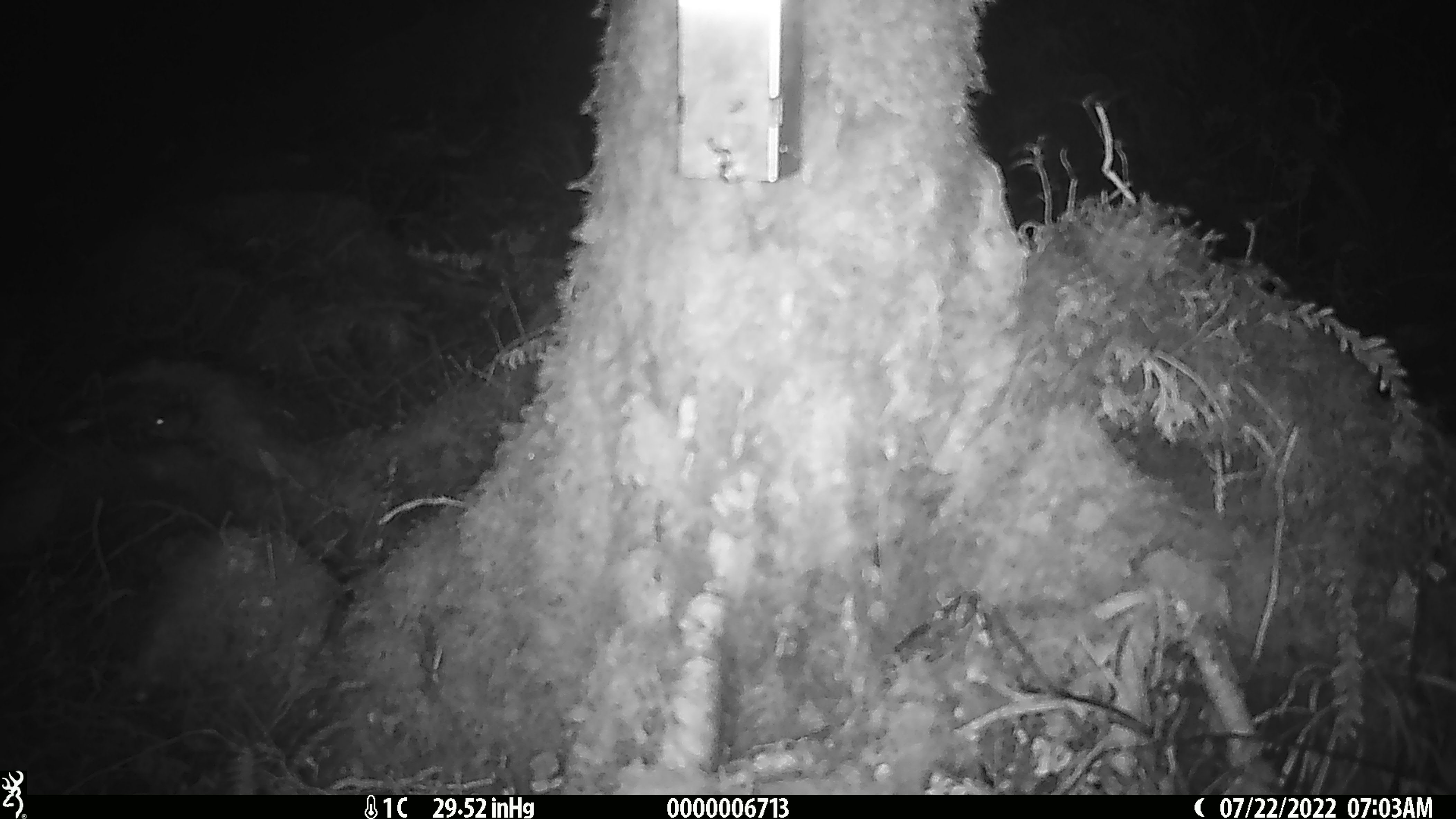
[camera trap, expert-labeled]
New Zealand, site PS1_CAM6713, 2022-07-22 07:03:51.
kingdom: Animalia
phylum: Chordata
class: Mammalia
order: Rodentia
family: Muridae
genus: Mus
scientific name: Mus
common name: mouse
Mouse (Mus).